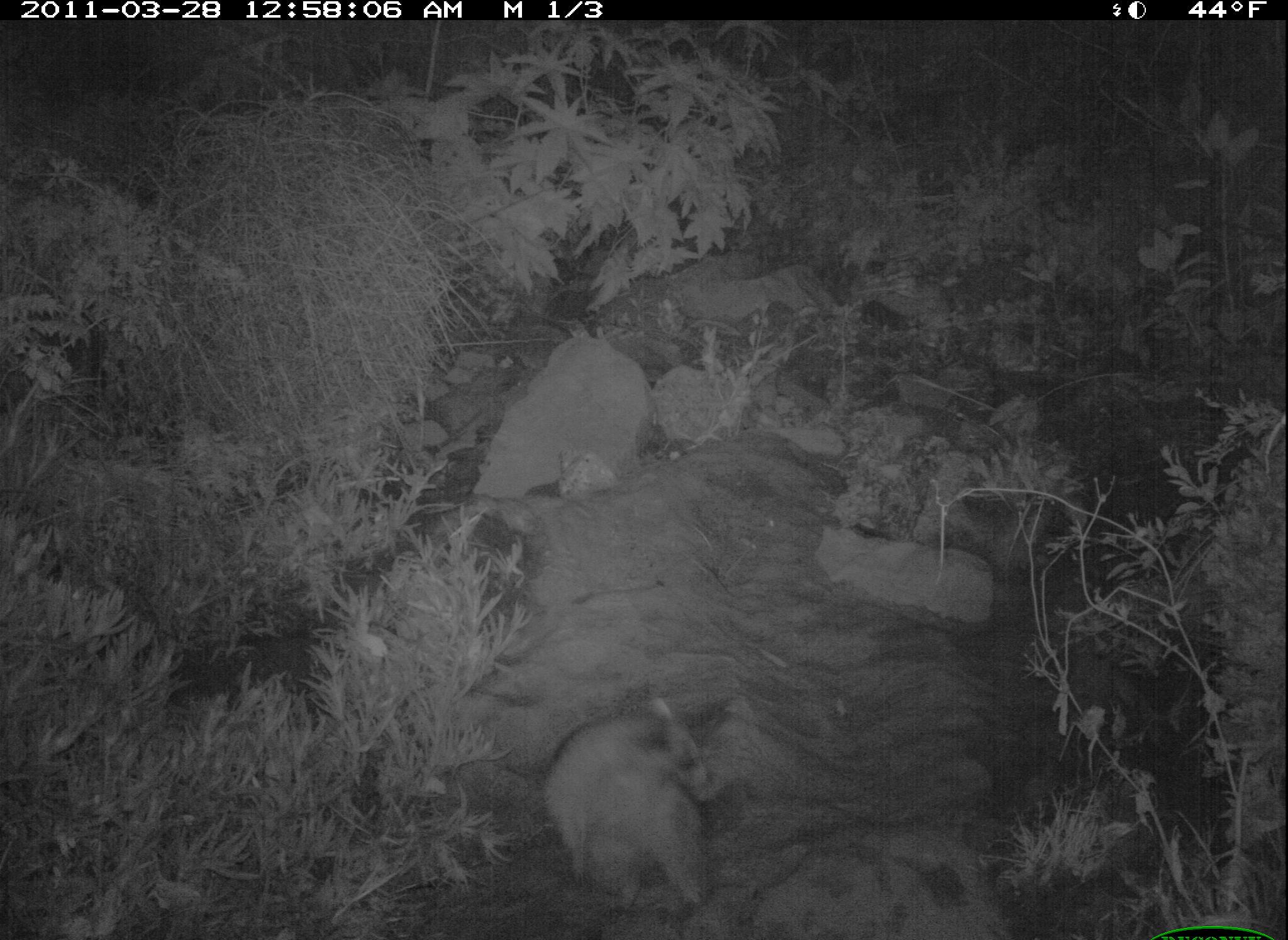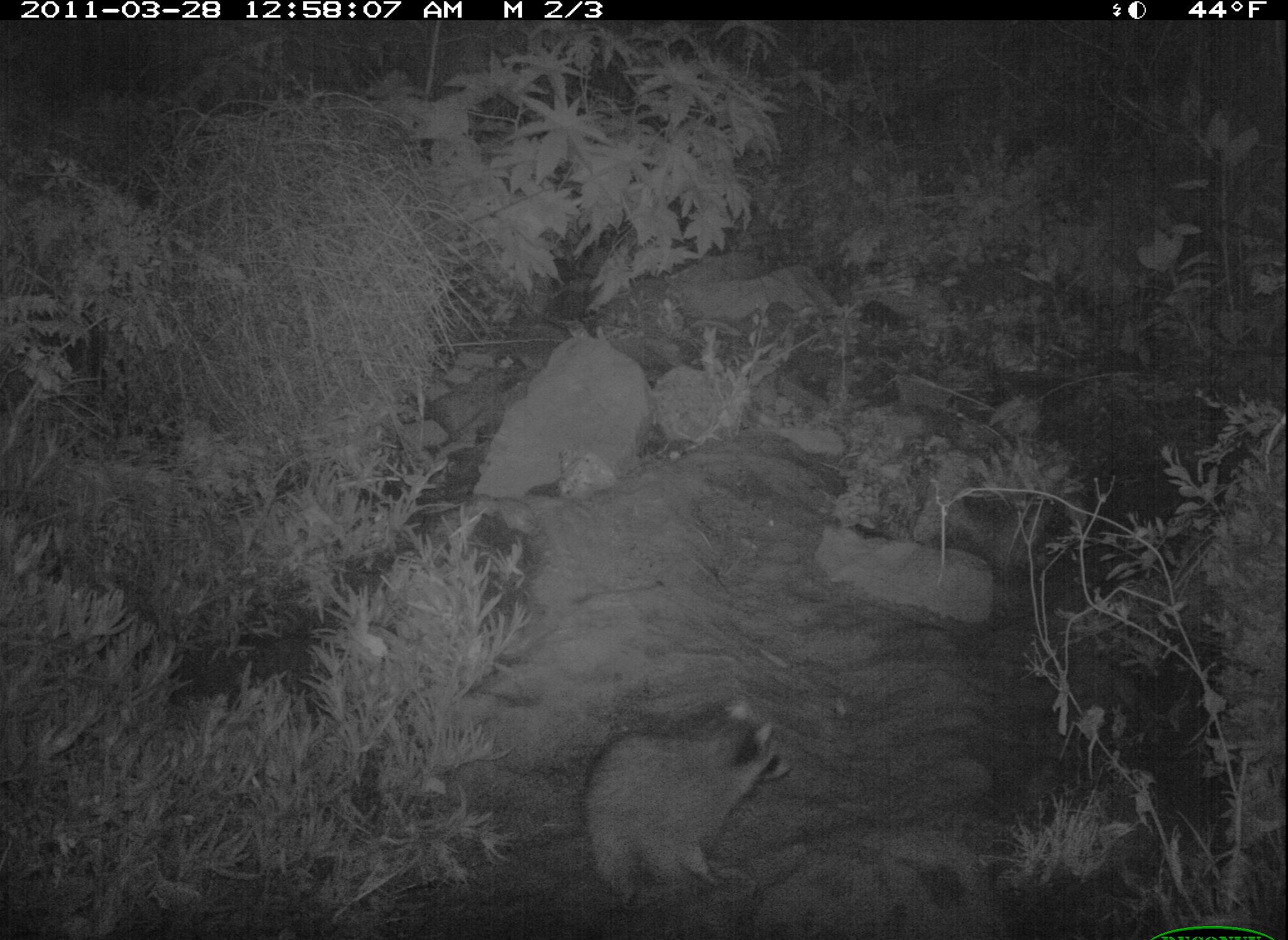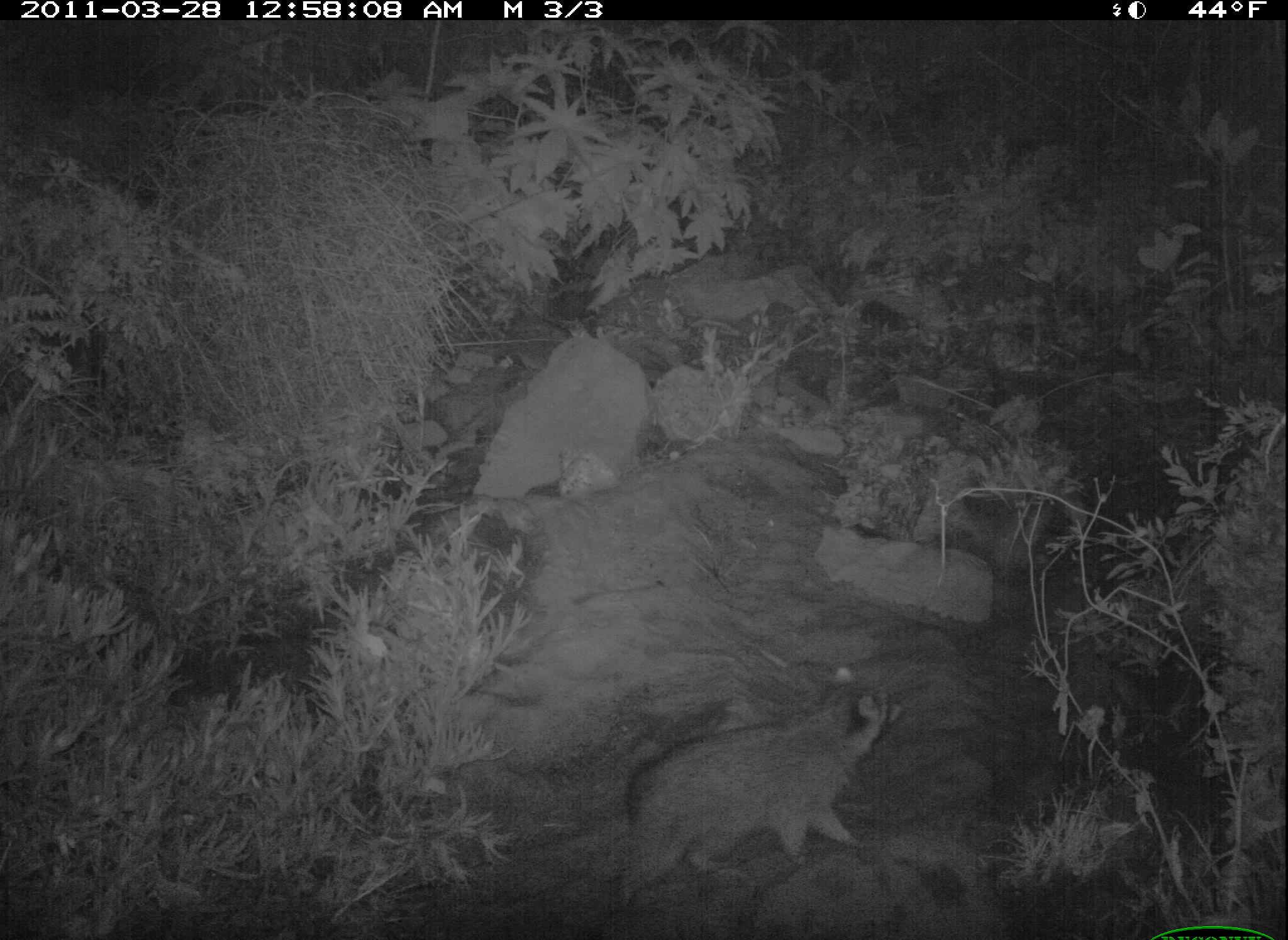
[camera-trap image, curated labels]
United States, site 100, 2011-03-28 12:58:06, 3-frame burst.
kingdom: Animalia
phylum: Chordata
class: Mammalia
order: Carnivora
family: Procyonidae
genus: Procyon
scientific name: Procyon lotor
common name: raccoon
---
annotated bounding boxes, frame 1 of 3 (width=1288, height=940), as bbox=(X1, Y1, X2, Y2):
raccoon: bbox=(518, 699, 742, 926)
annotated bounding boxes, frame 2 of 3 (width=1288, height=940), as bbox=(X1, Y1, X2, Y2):
raccoon: bbox=(525, 660, 815, 867)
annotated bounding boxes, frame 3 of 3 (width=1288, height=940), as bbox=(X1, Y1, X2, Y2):
raccoon: bbox=(589, 659, 923, 921)